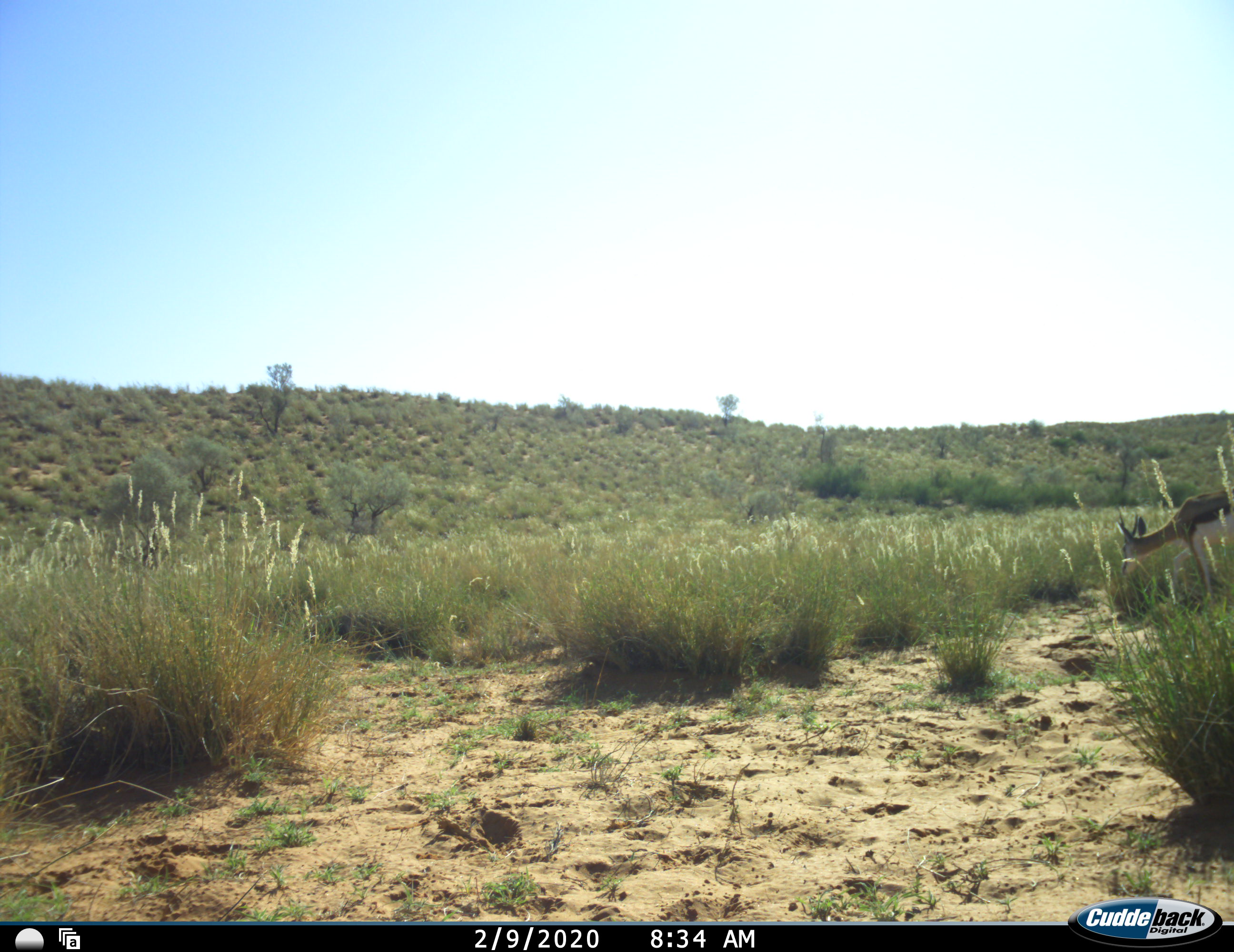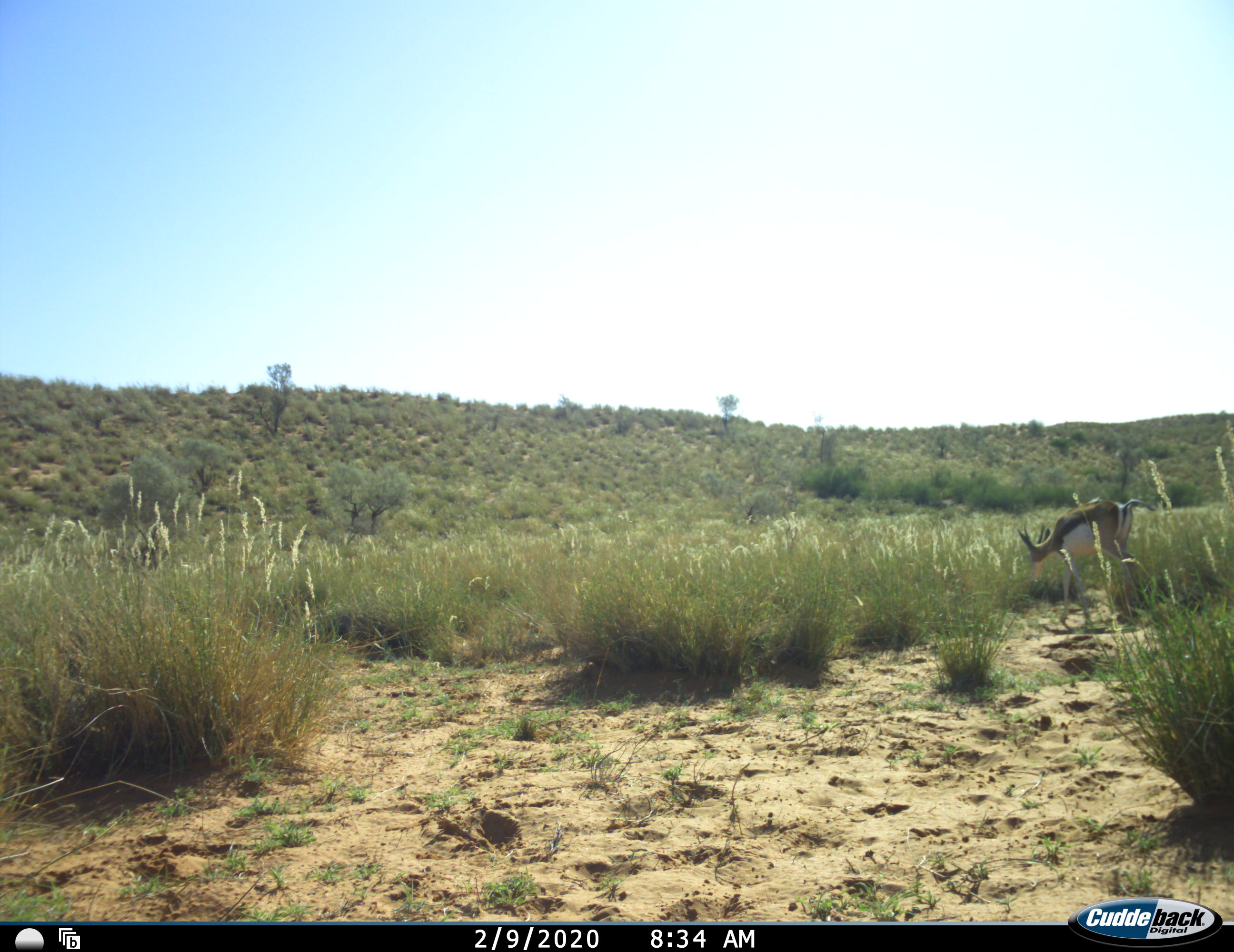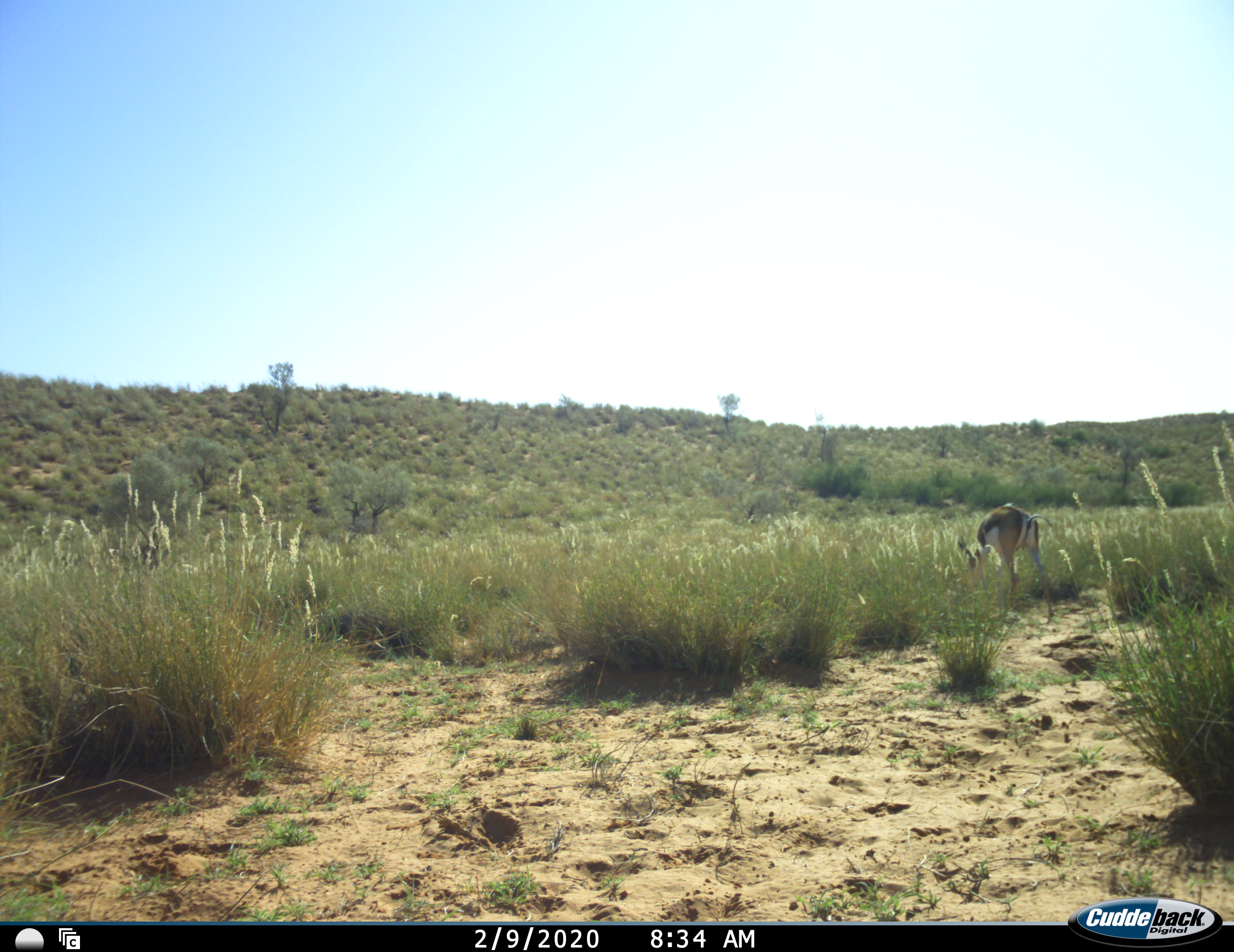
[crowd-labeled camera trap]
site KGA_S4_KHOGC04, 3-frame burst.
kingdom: Animalia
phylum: Chordata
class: Mammalia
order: Artiodactyla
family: Bovidae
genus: Antidorcas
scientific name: Antidorcas marsupialis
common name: springbok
Springbok (Antidorcas marsupialis), count 1. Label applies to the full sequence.